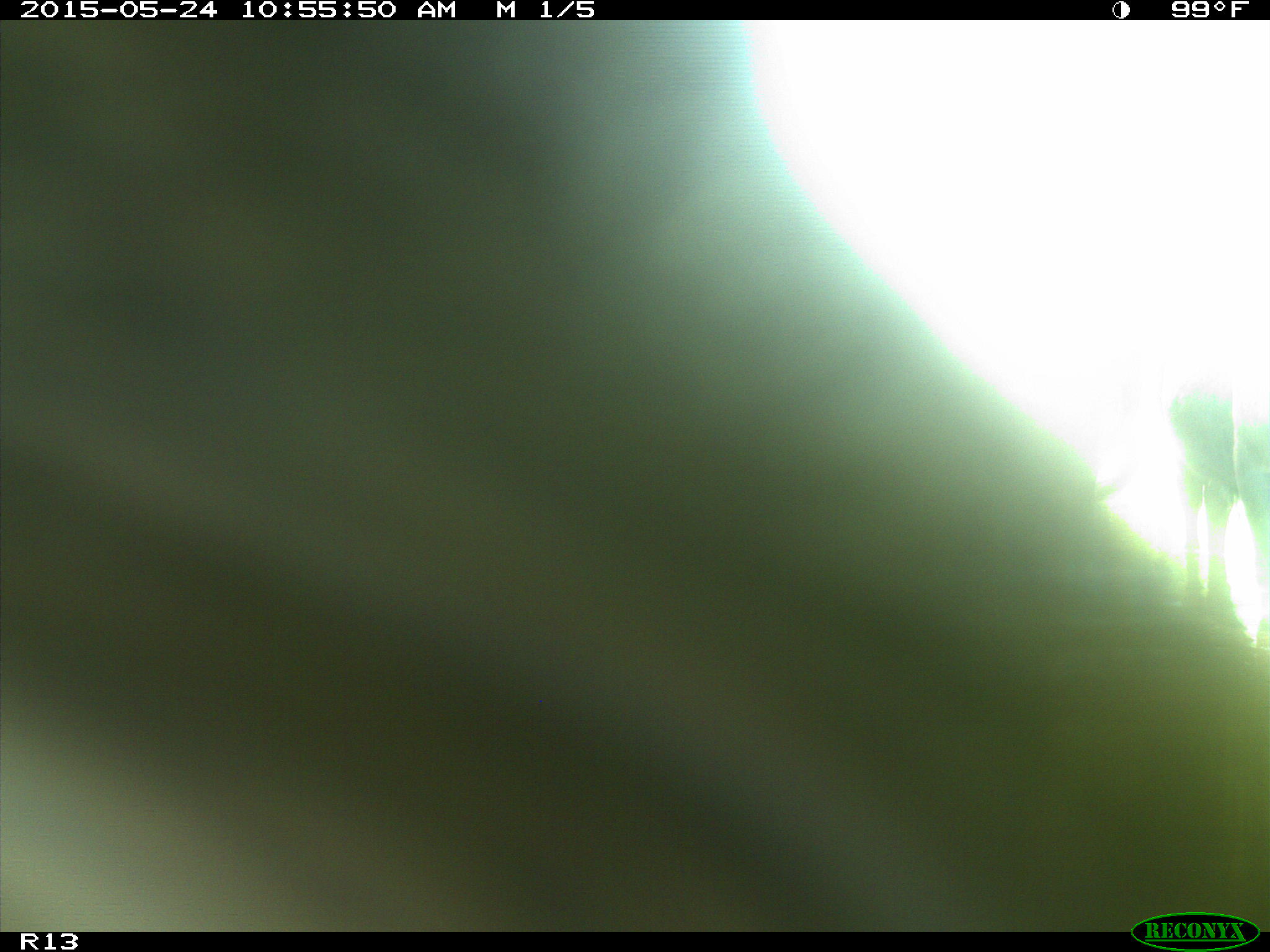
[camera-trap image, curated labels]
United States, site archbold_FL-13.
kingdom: Animalia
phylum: Chordata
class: Mammalia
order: Artiodactyla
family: Bovidae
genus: Bos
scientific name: Bos taurus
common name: domestic cow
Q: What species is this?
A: Bos taurus (domestic cow).